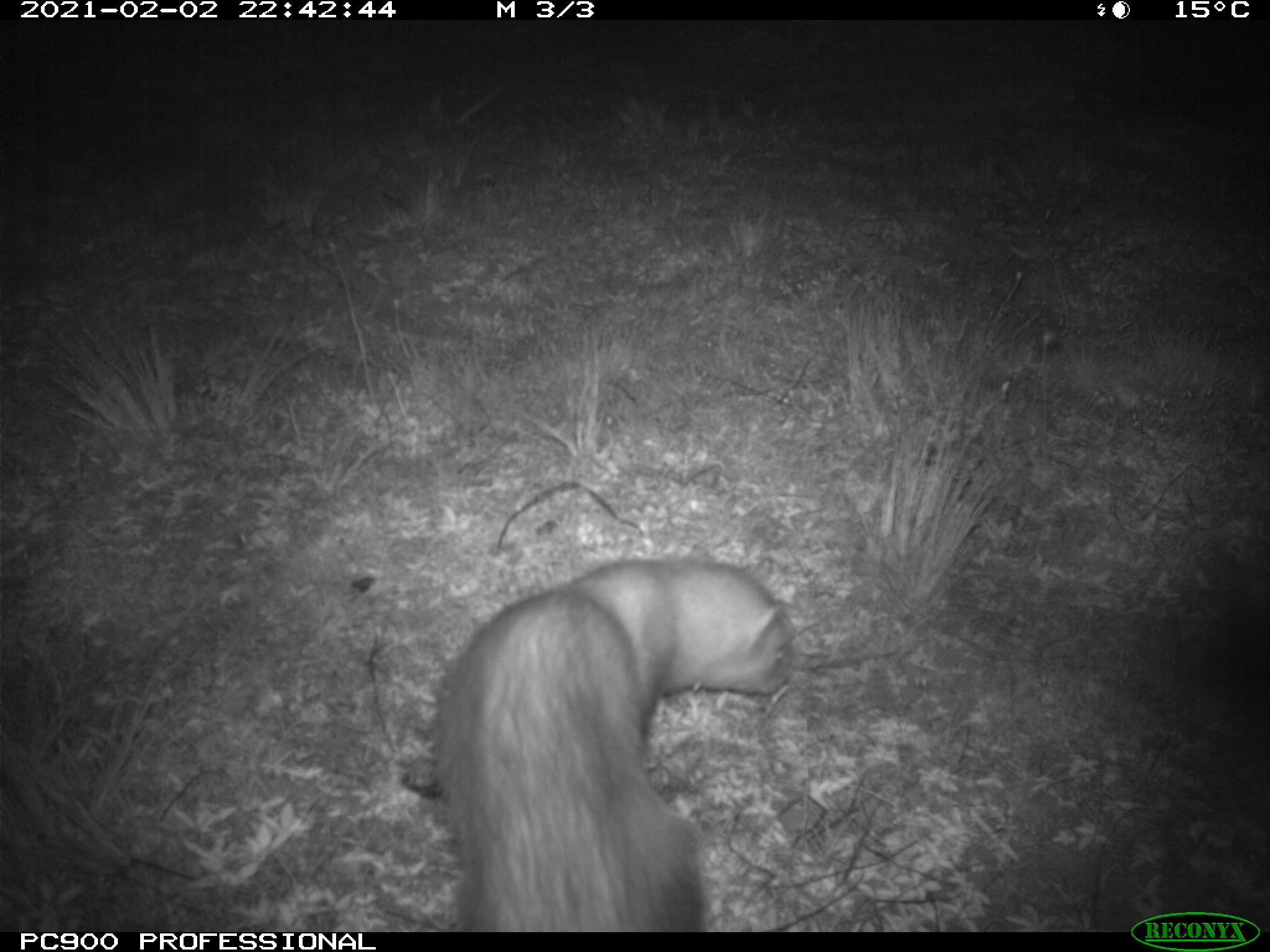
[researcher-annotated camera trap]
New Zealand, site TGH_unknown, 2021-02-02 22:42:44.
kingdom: Animalia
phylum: Chordata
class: Mammalia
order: Carnivora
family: Mustelidae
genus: Mustela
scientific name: Mustela furo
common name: ferret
Ferret (Mustela furo).